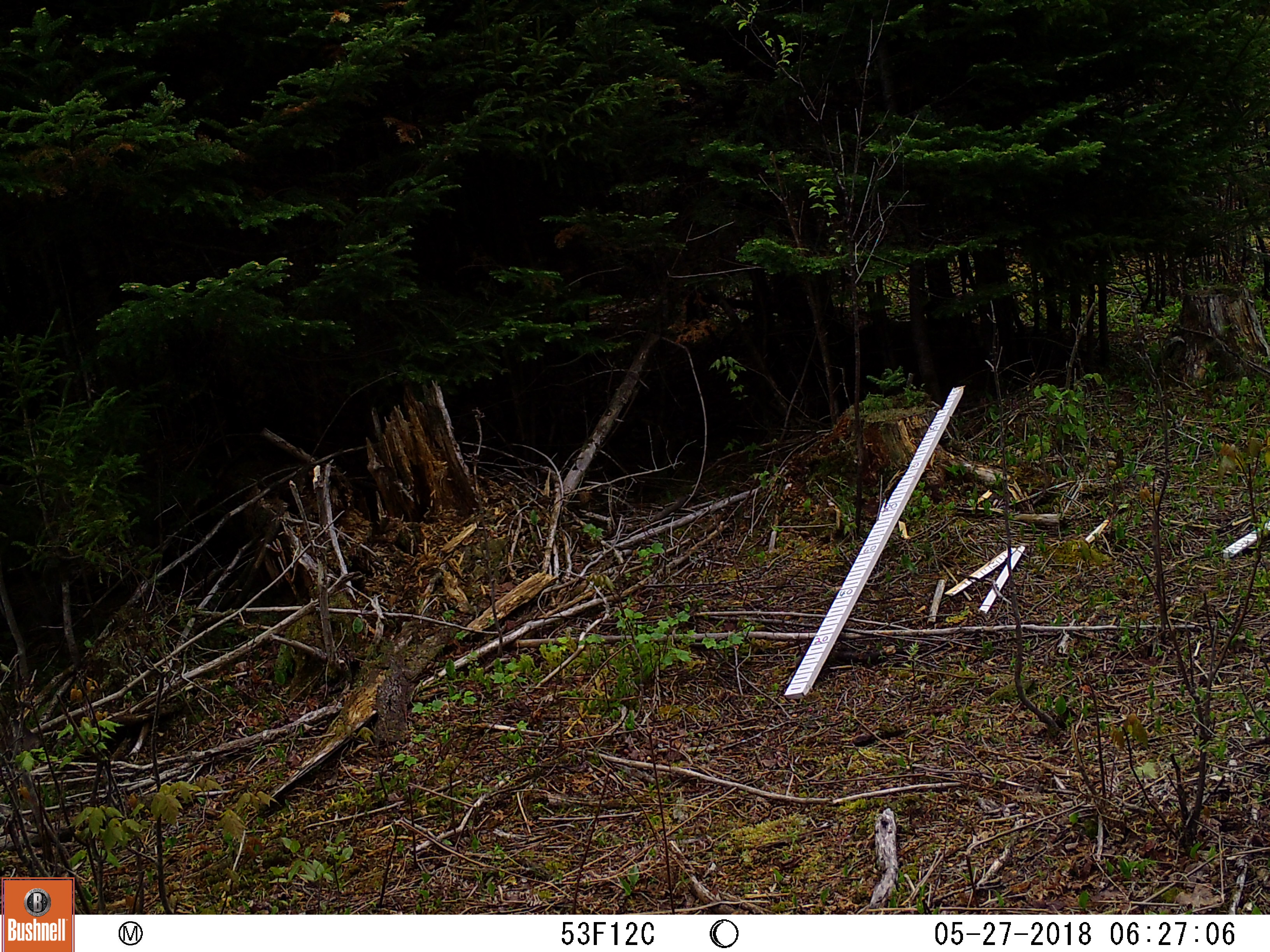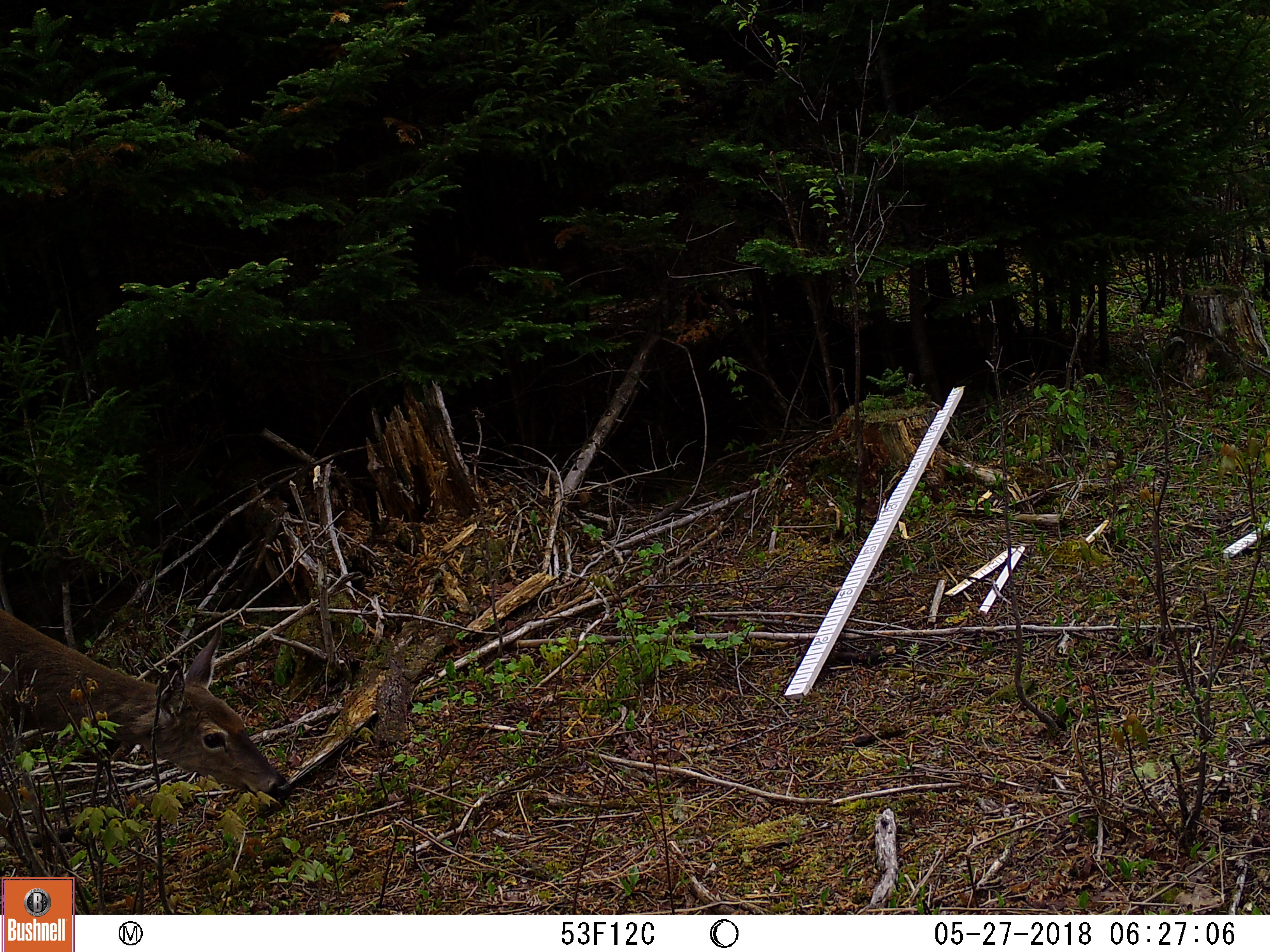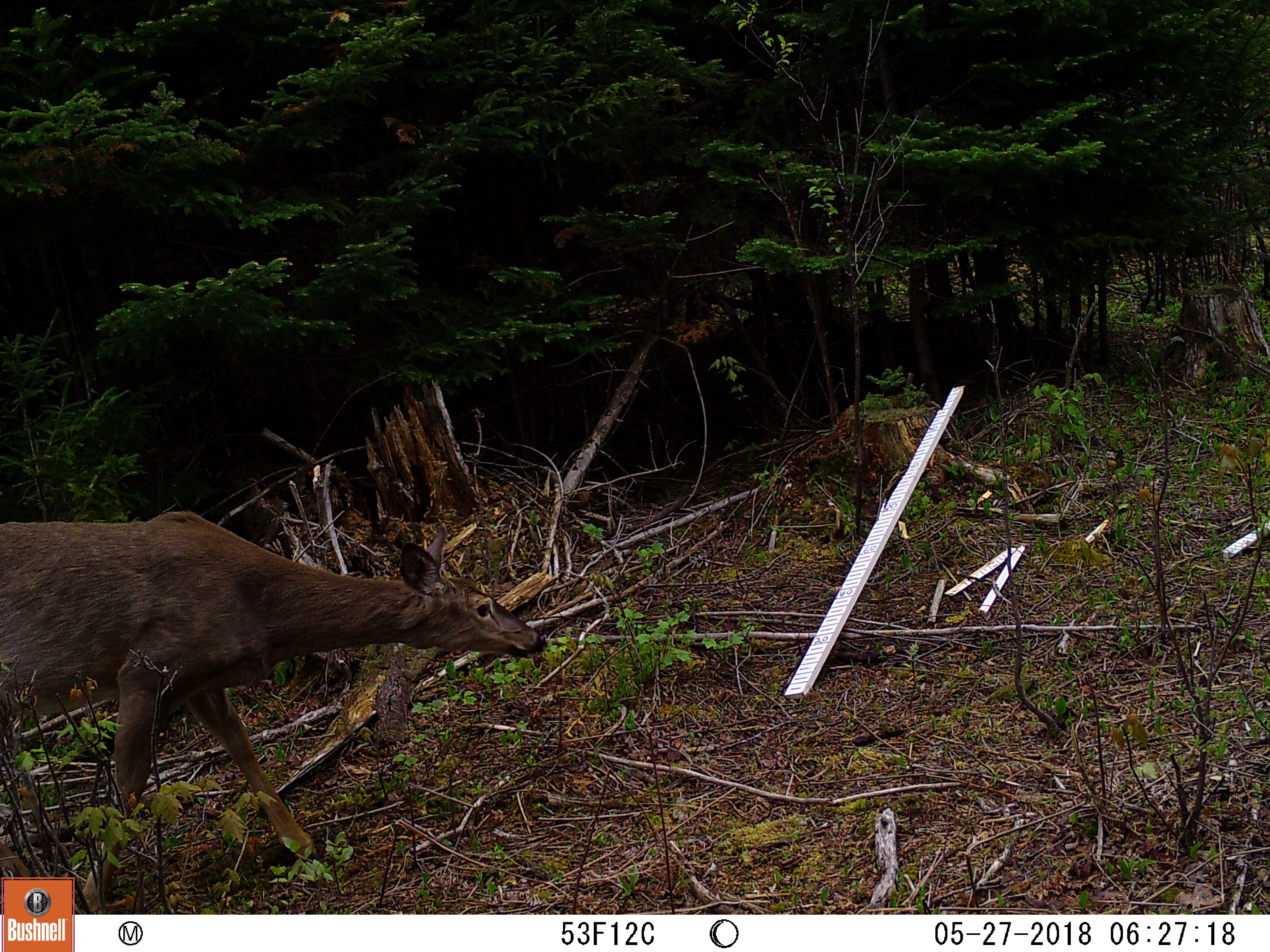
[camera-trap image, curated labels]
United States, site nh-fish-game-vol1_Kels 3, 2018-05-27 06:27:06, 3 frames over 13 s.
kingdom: Animalia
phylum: Chordata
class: Mammalia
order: Artiodactyla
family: Cervidae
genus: Odocoileus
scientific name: Odocoileus virginianus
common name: white-tailed deer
White-tailed deer (Odocoileus virginianus).